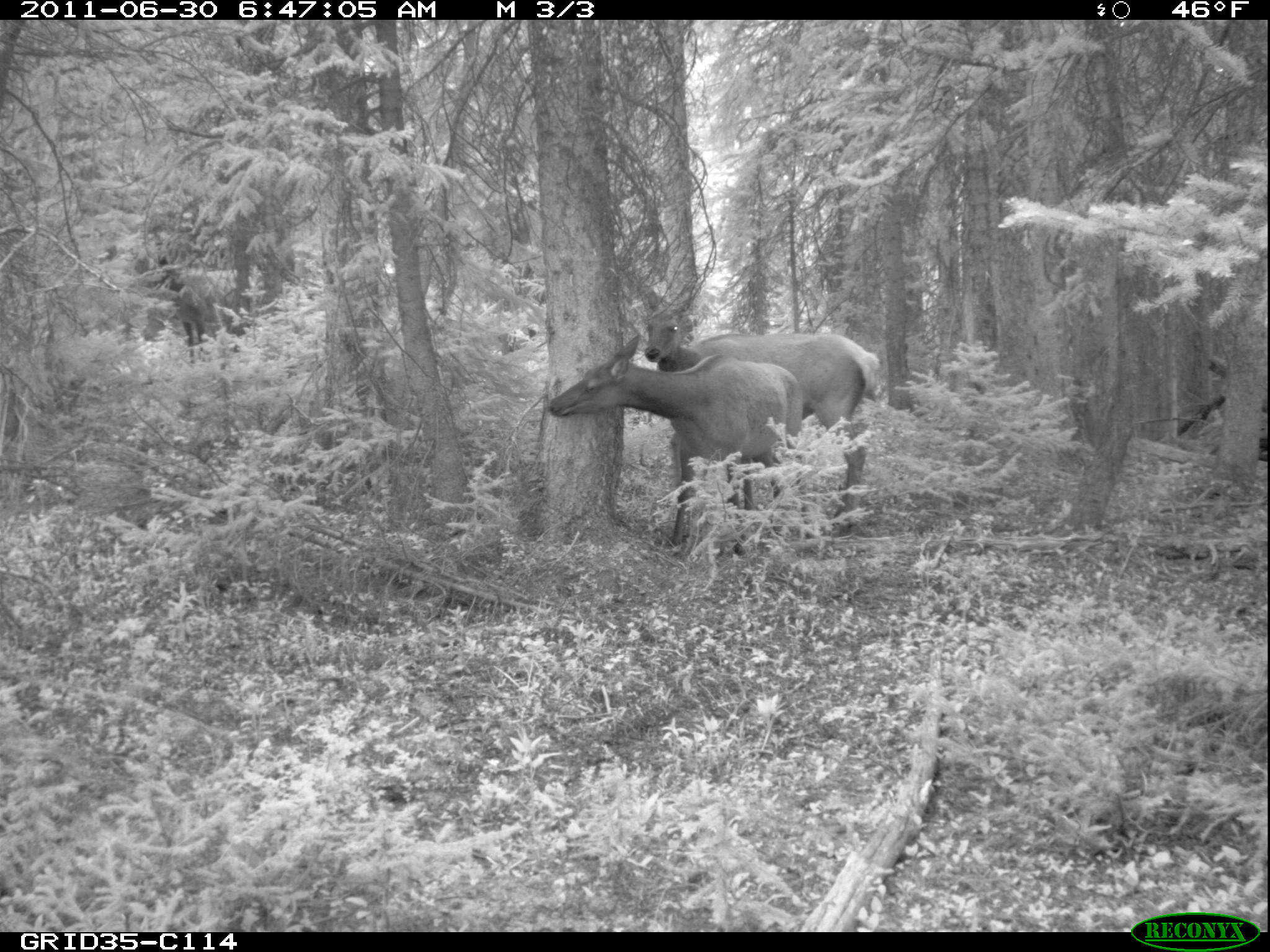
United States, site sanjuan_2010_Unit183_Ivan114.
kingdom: Animalia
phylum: Chordata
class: Mammalia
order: Artiodactyla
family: Cervidae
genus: Cervus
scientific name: Cervus elaphus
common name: red deer